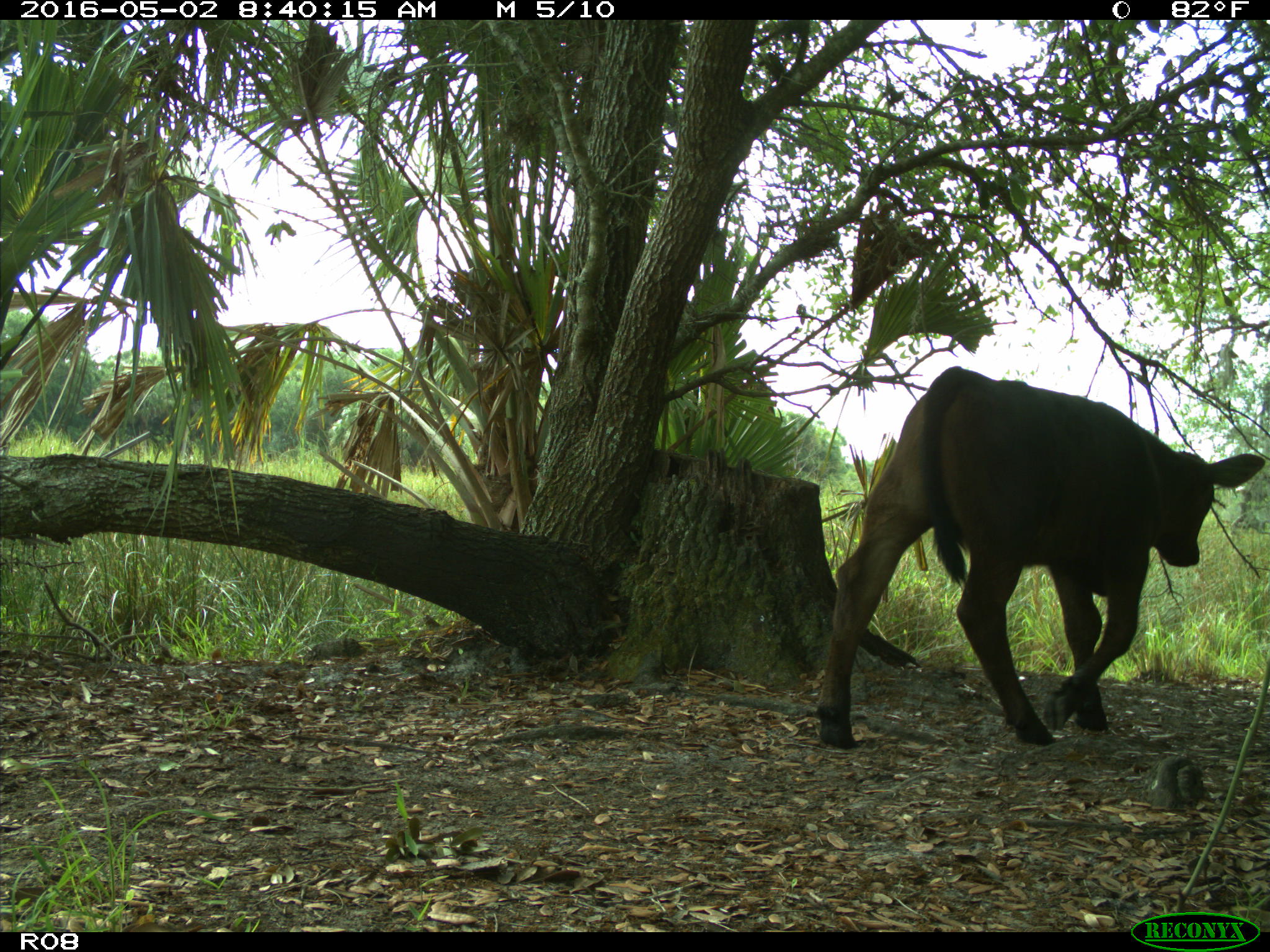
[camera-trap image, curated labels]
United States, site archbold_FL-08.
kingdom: Animalia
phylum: Chordata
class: Mammalia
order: Artiodactyla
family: Bovidae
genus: Bos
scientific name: Bos taurus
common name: domestic cow